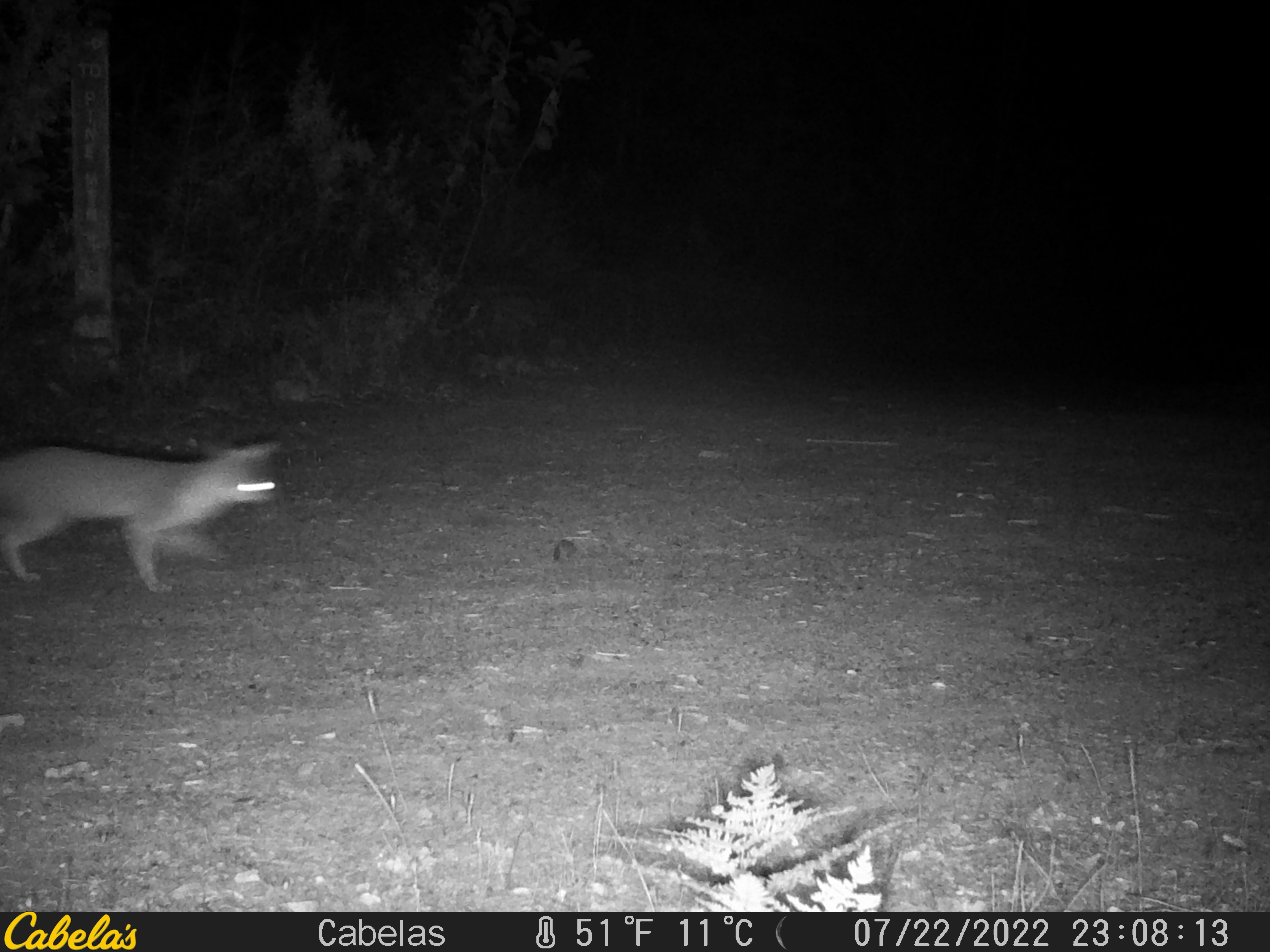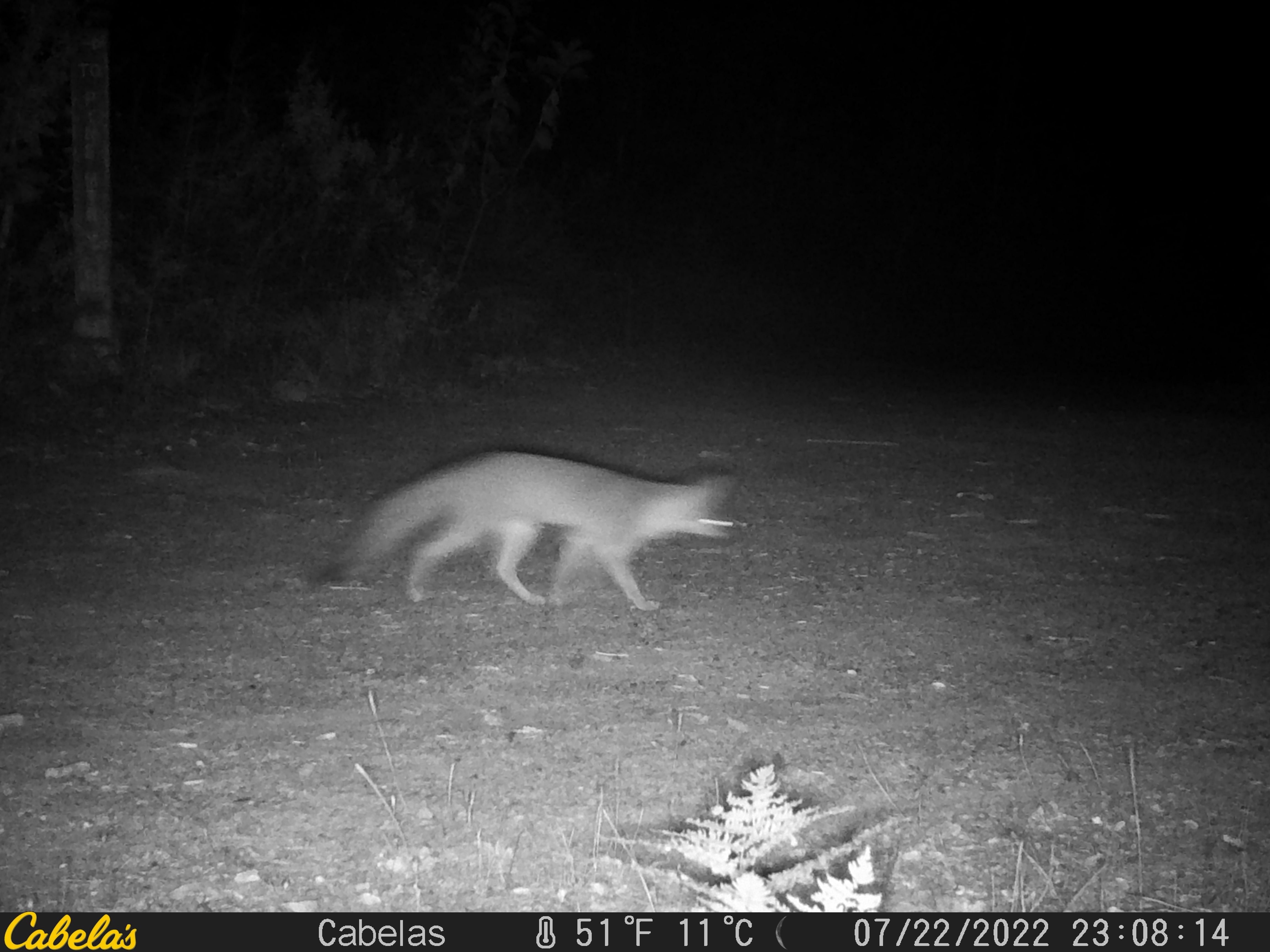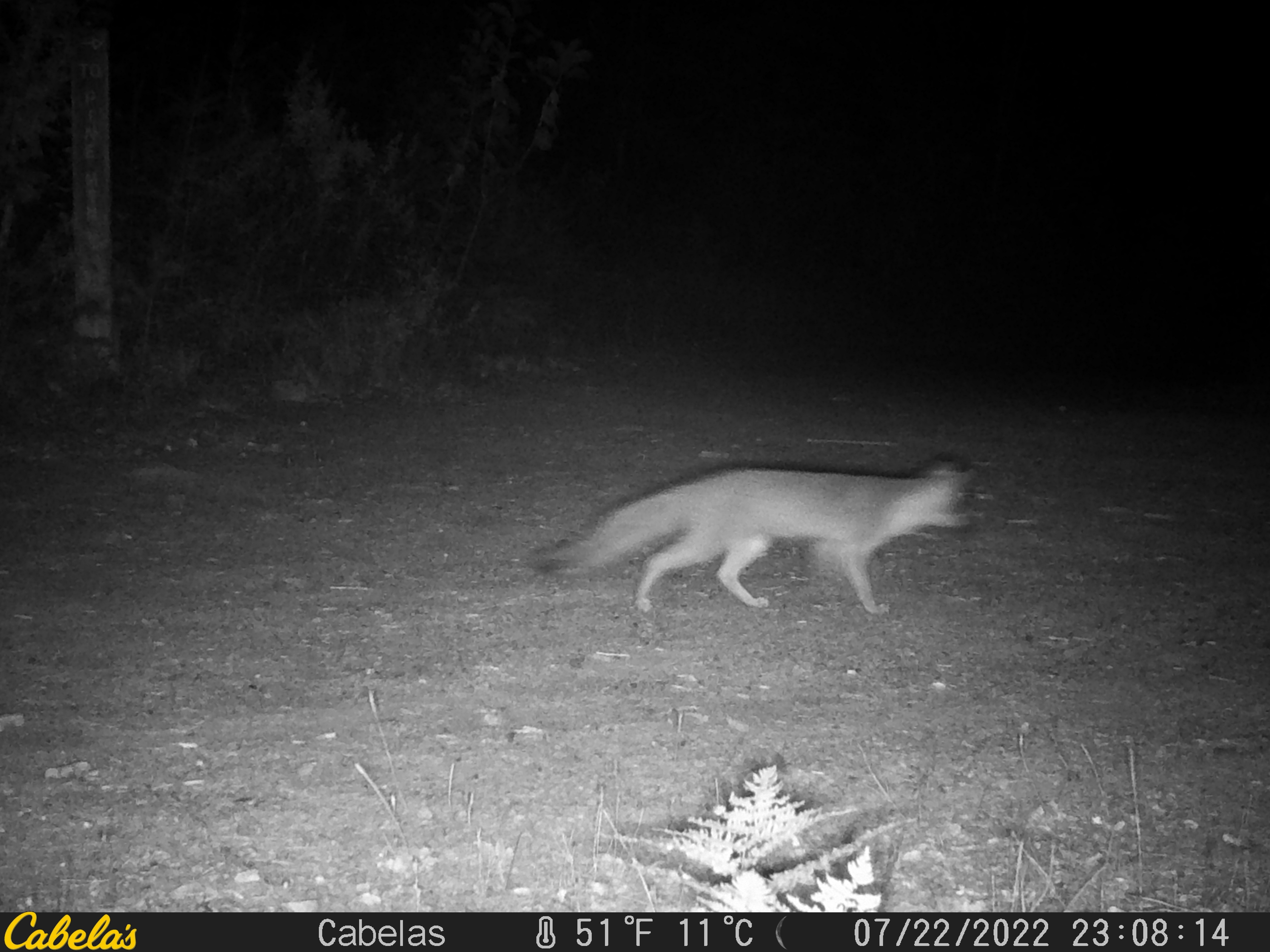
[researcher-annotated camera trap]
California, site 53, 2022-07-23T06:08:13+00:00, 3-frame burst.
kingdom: Animalia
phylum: Chordata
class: Mammalia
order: Carnivora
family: Canidae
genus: Urocyon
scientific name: Urocyon cinereoargenteus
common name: gray fox